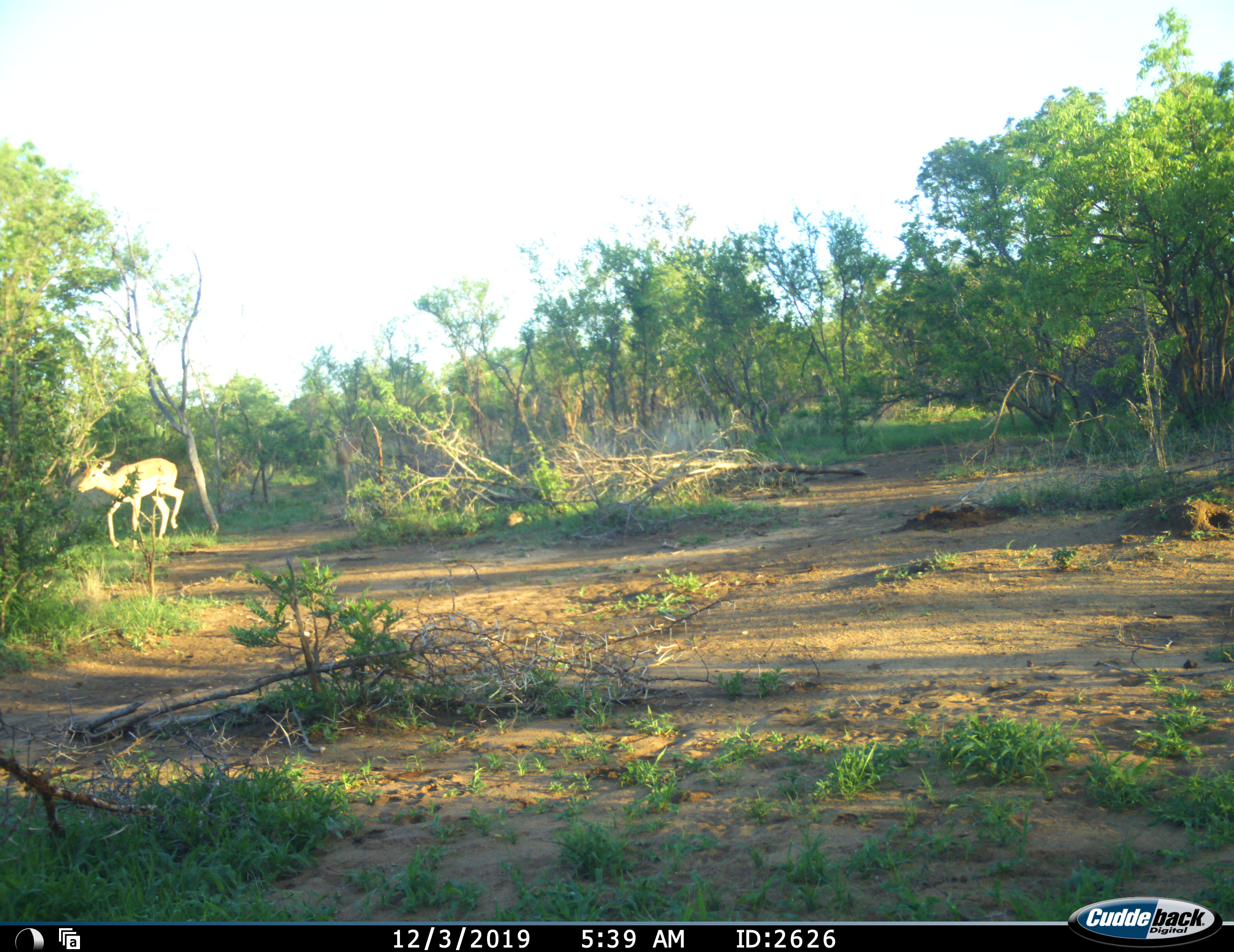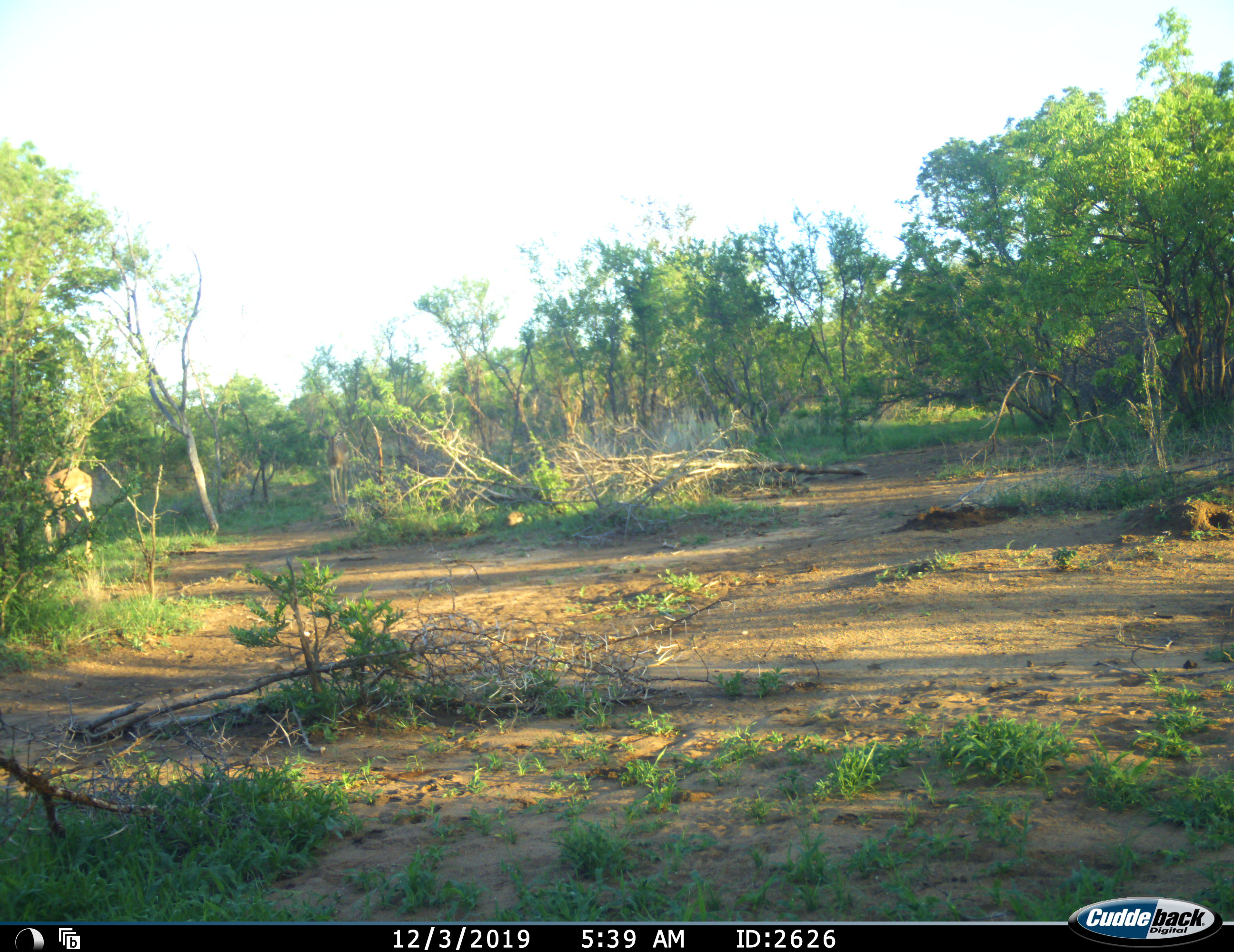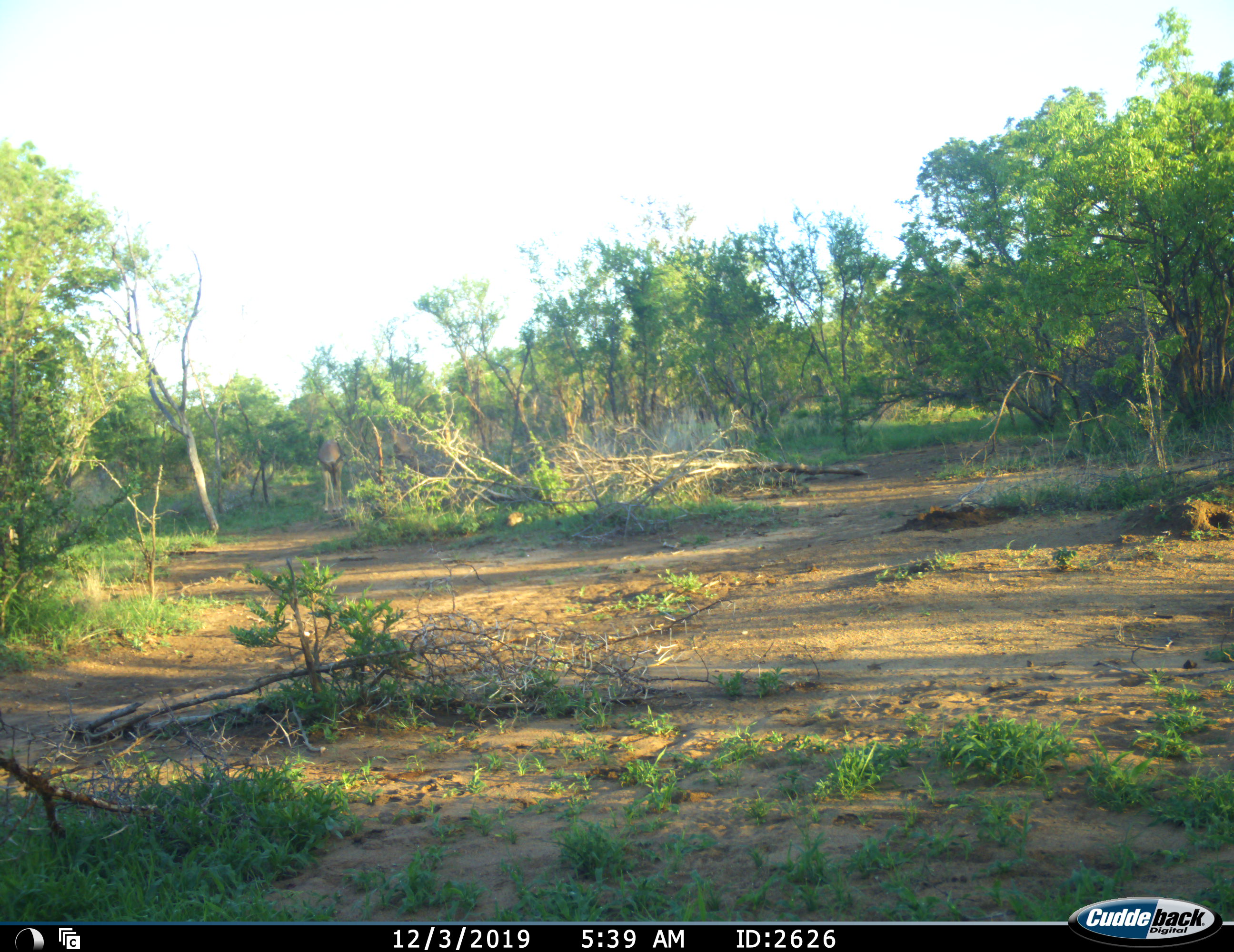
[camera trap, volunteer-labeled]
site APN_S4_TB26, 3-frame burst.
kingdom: Animalia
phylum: Chordata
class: Mammalia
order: Artiodactyla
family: Bovidae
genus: Aepyceros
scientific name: Aepyceros melampus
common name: impala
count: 3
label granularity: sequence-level